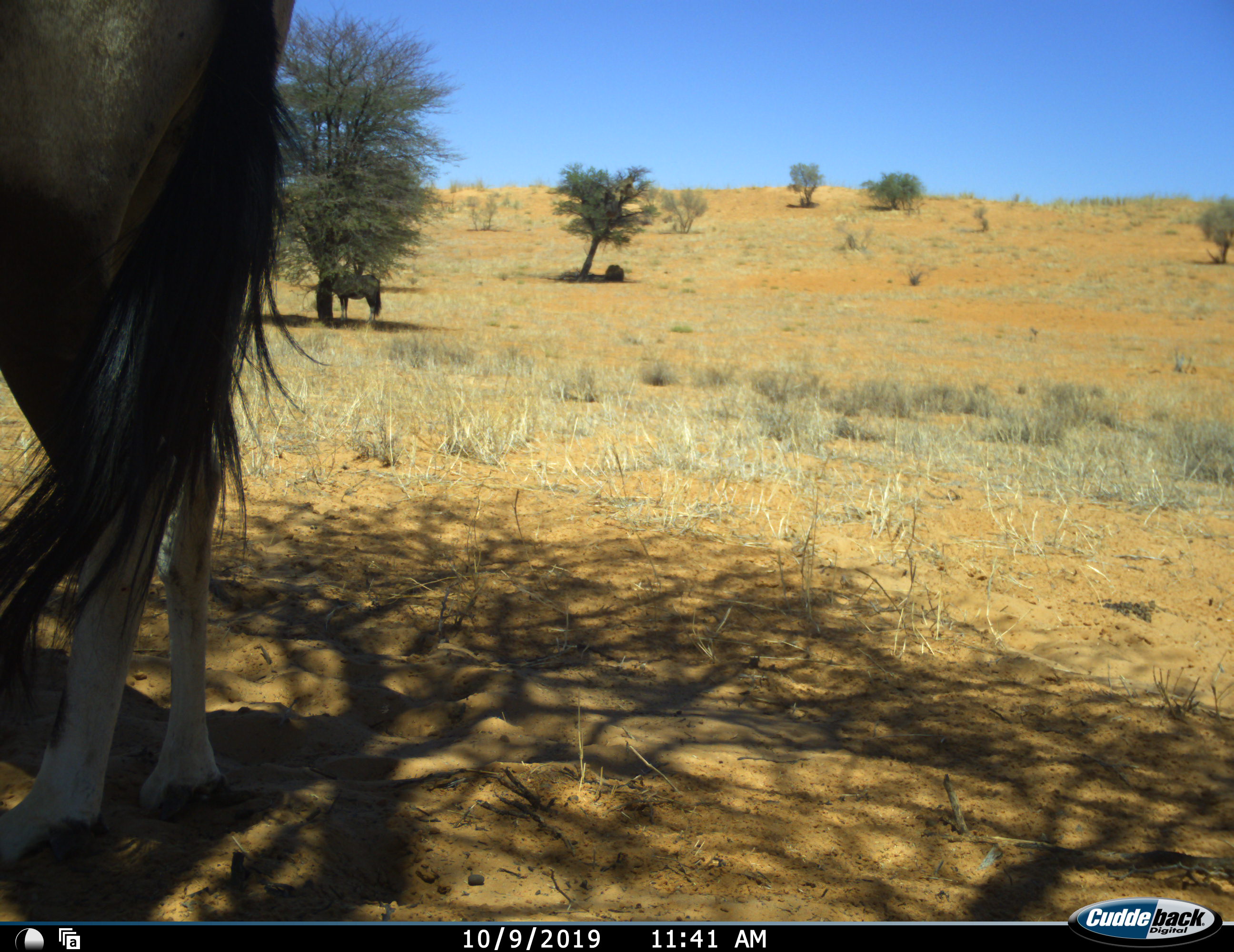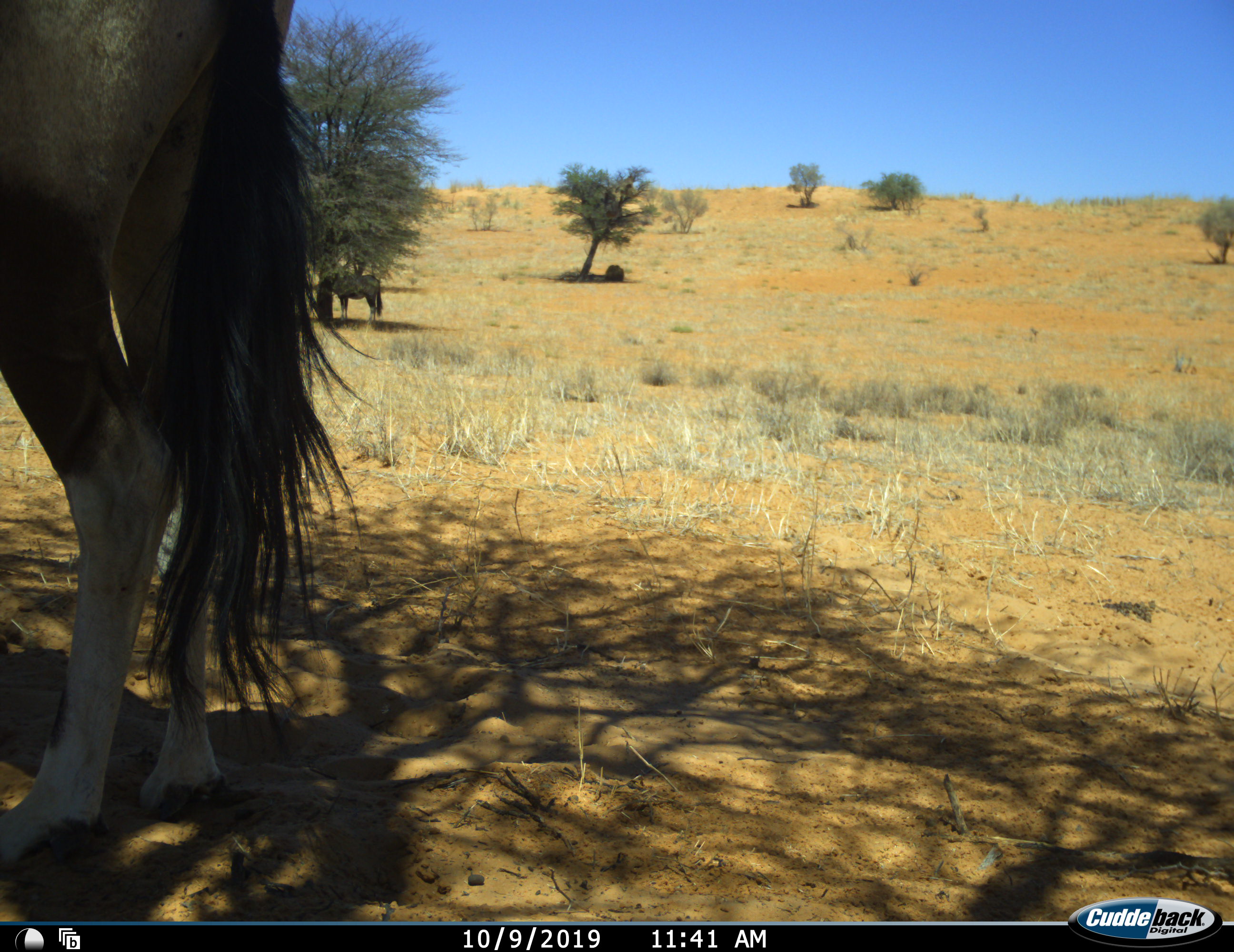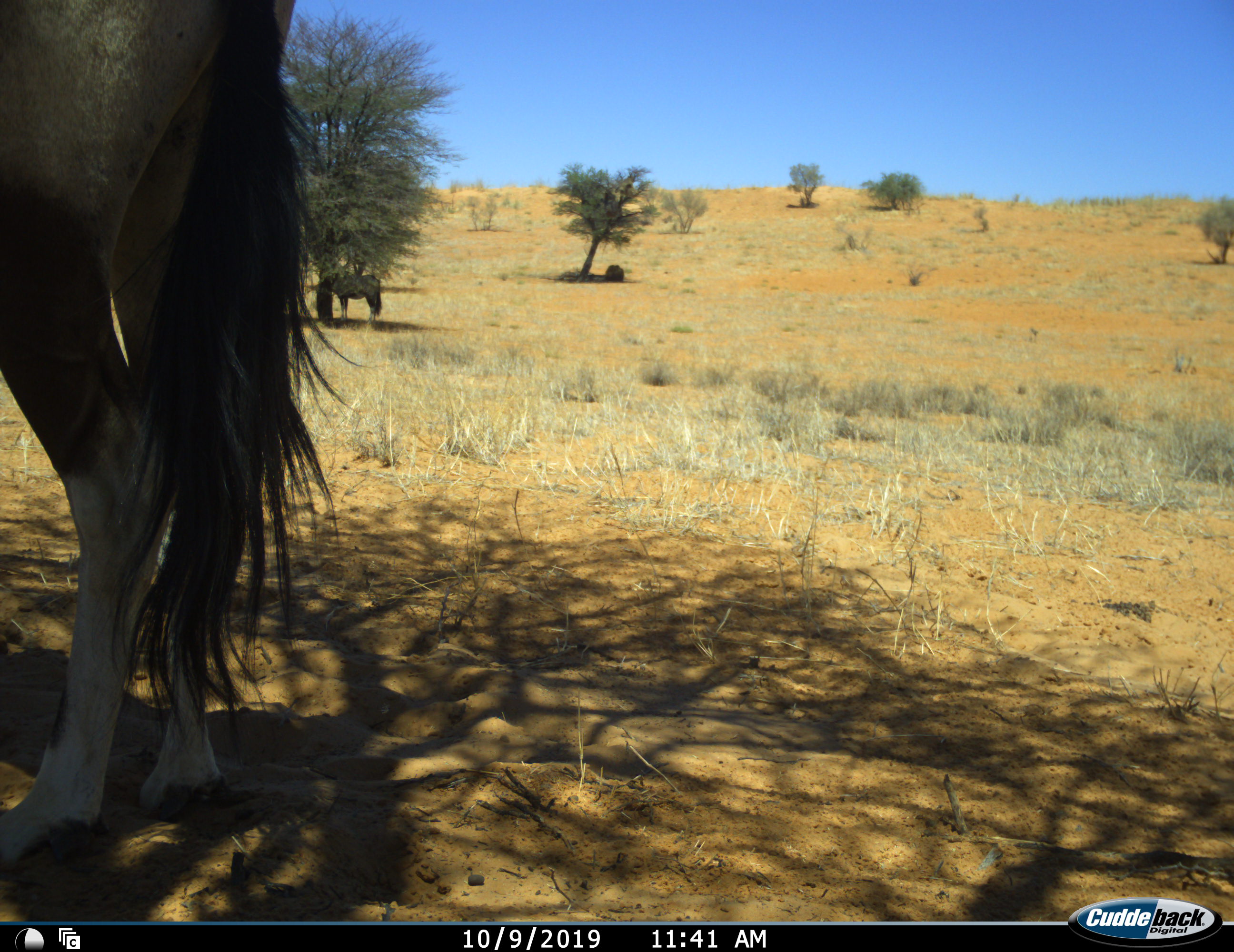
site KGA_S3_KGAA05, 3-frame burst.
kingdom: Animalia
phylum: Chordata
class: Mammalia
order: Artiodactyla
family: Bovidae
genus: Oryx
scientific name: Oryx gazella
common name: gemsbok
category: oryx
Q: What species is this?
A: Oryx (gemsbok) (Oryx gazella).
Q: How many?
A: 2.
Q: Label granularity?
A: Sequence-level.